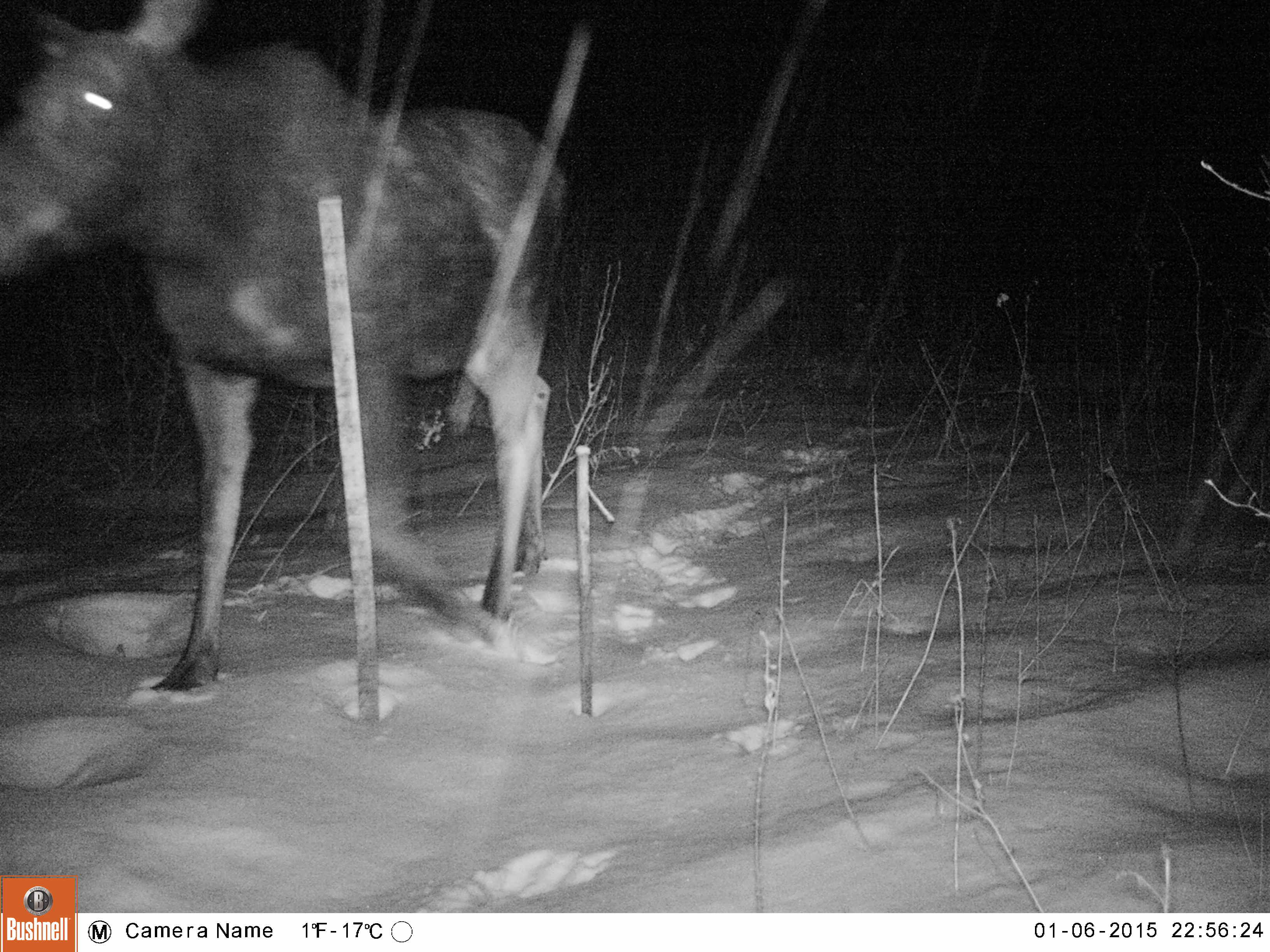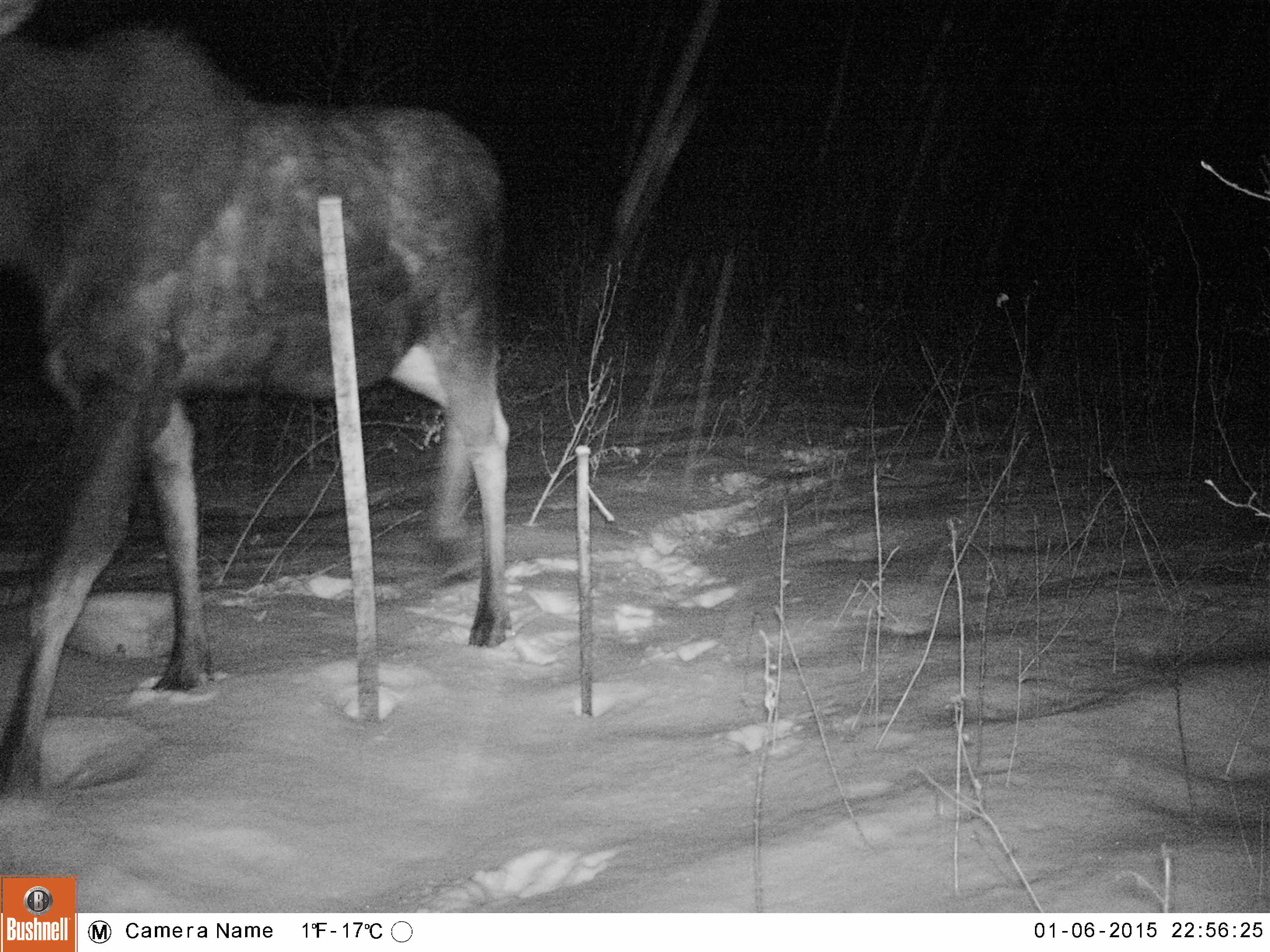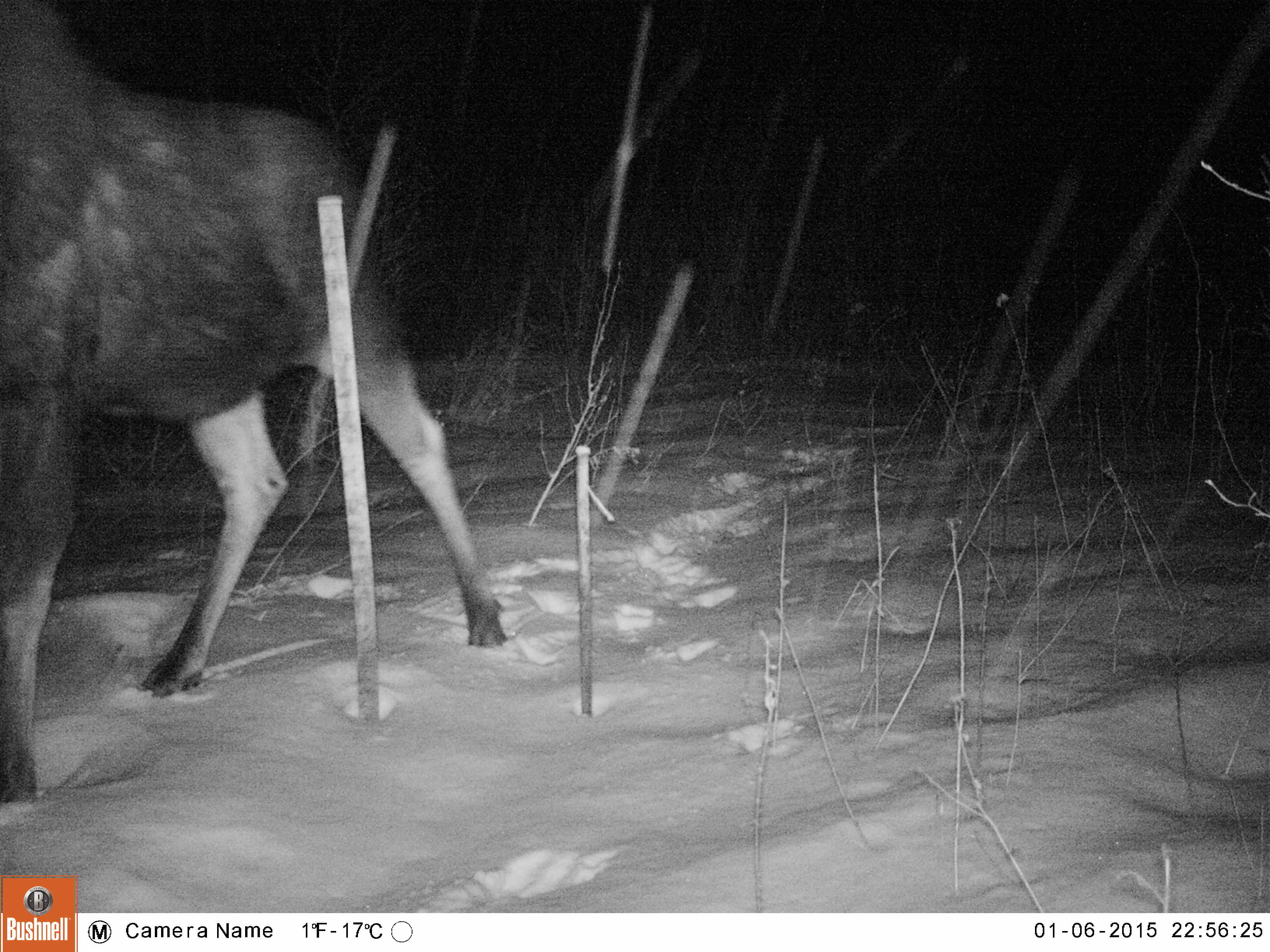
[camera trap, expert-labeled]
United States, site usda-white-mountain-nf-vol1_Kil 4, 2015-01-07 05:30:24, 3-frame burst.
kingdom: Animalia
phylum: Chordata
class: Mammalia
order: Artiodactyla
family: Cervidae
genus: Alces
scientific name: Alces alces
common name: moose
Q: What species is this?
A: Moose (Alces alces).